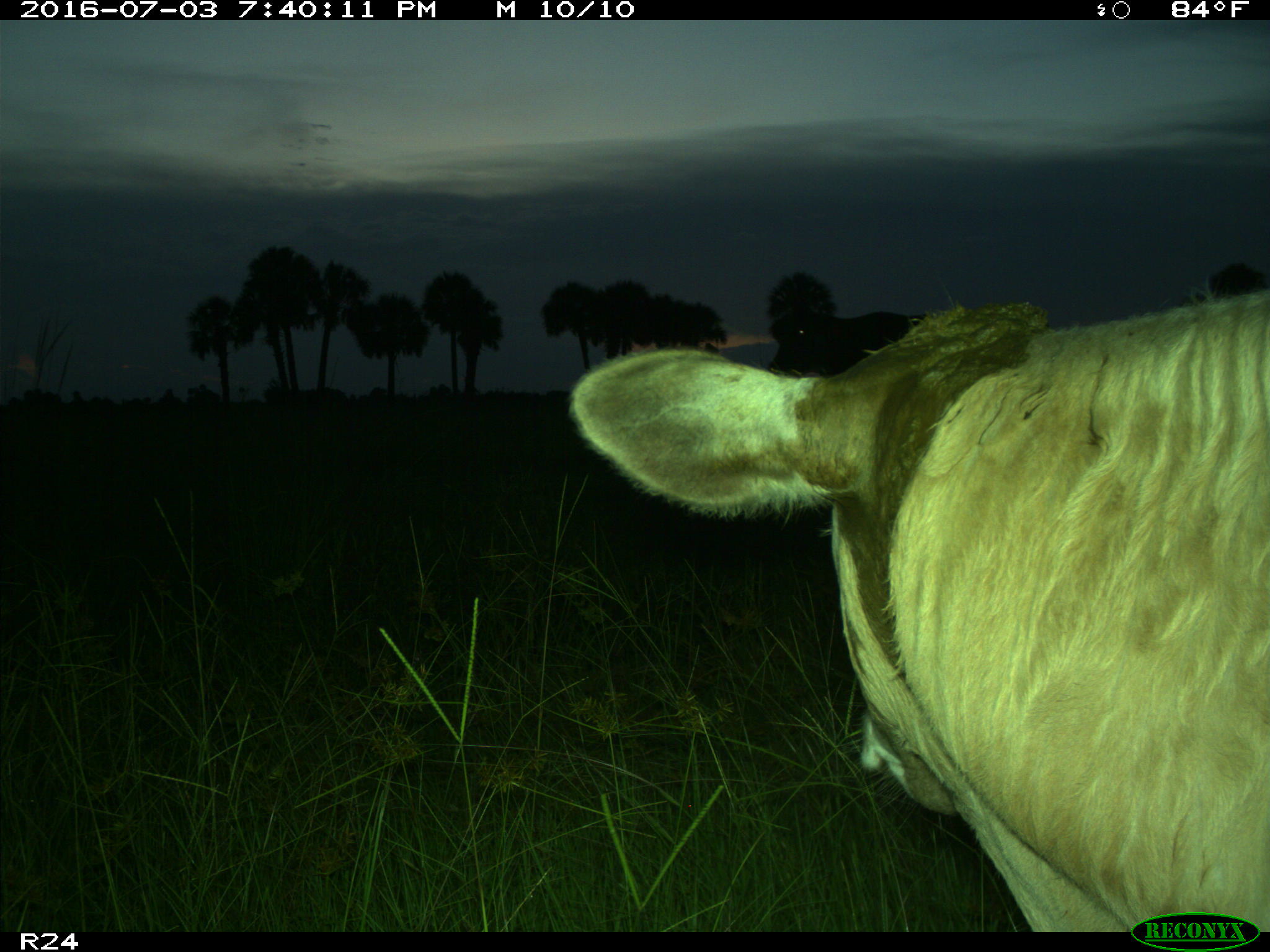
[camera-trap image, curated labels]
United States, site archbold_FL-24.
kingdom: Animalia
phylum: Chordata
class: Mammalia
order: Artiodactyla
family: Bovidae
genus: Bos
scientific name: Bos taurus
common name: domestic cow